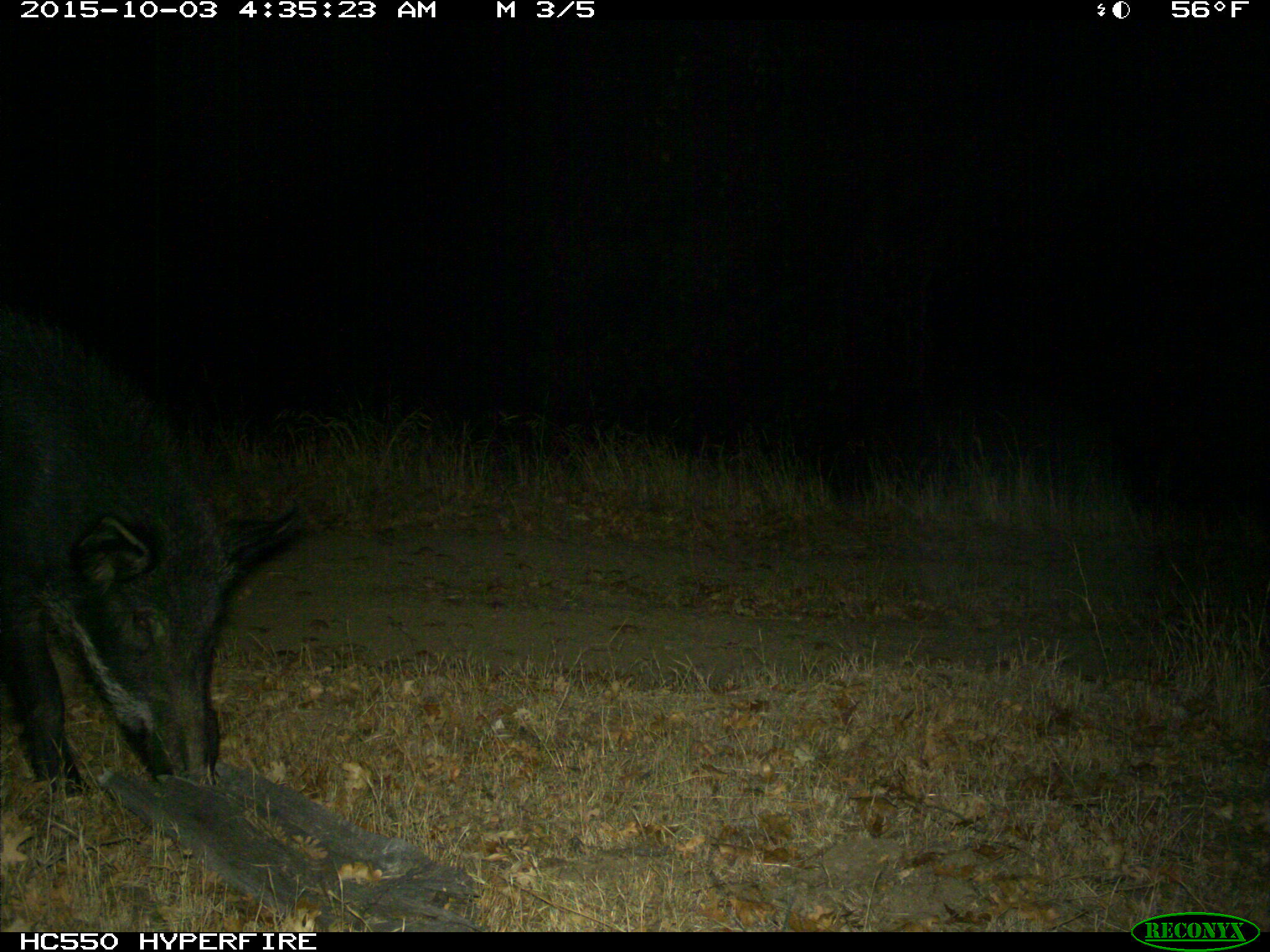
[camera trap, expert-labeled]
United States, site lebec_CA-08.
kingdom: Animalia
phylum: Chordata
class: Mammalia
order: Artiodactyla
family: Suidae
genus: Sus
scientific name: Sus scrofa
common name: wild boar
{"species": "Sus scrofa (wild boar)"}